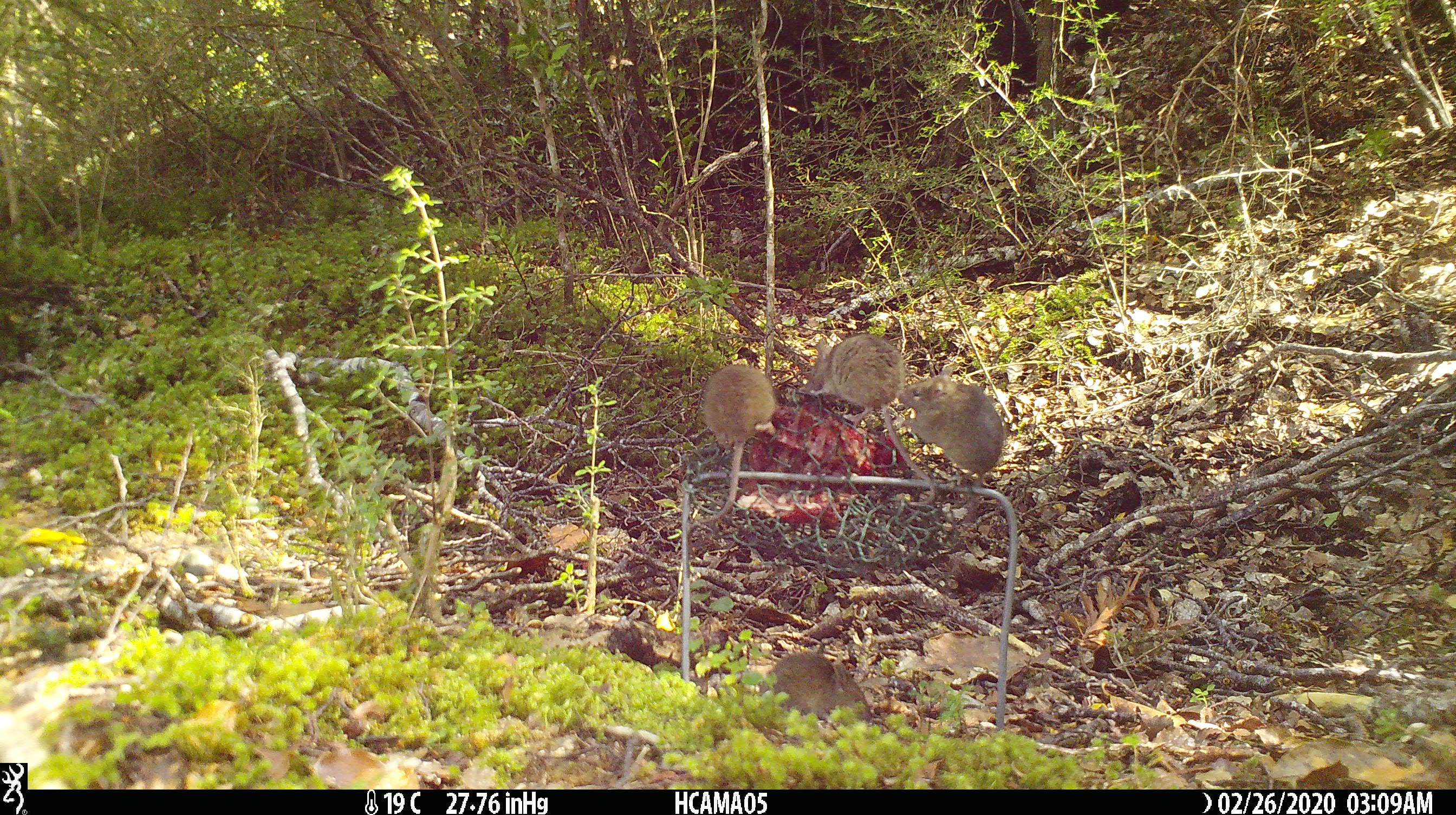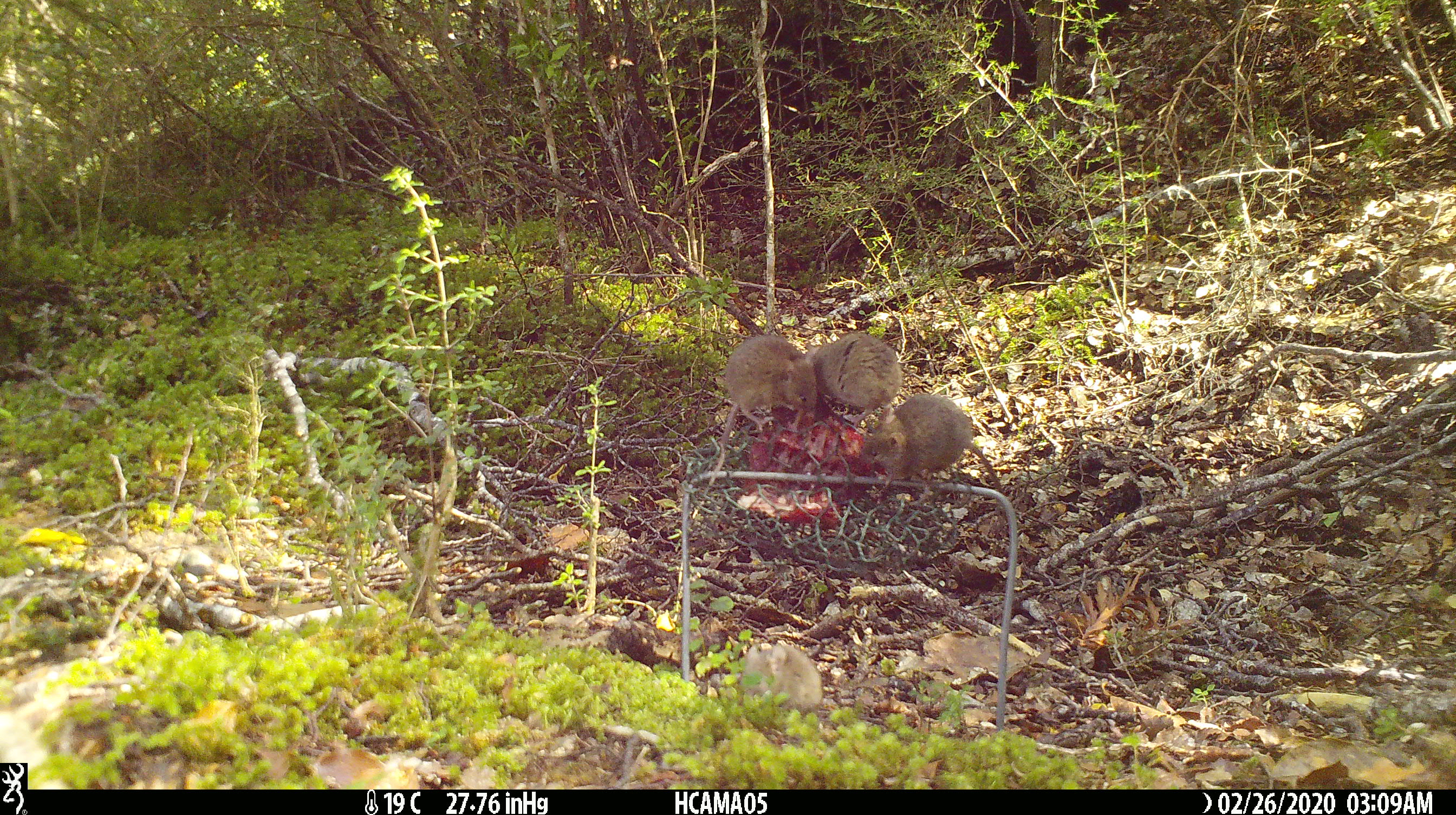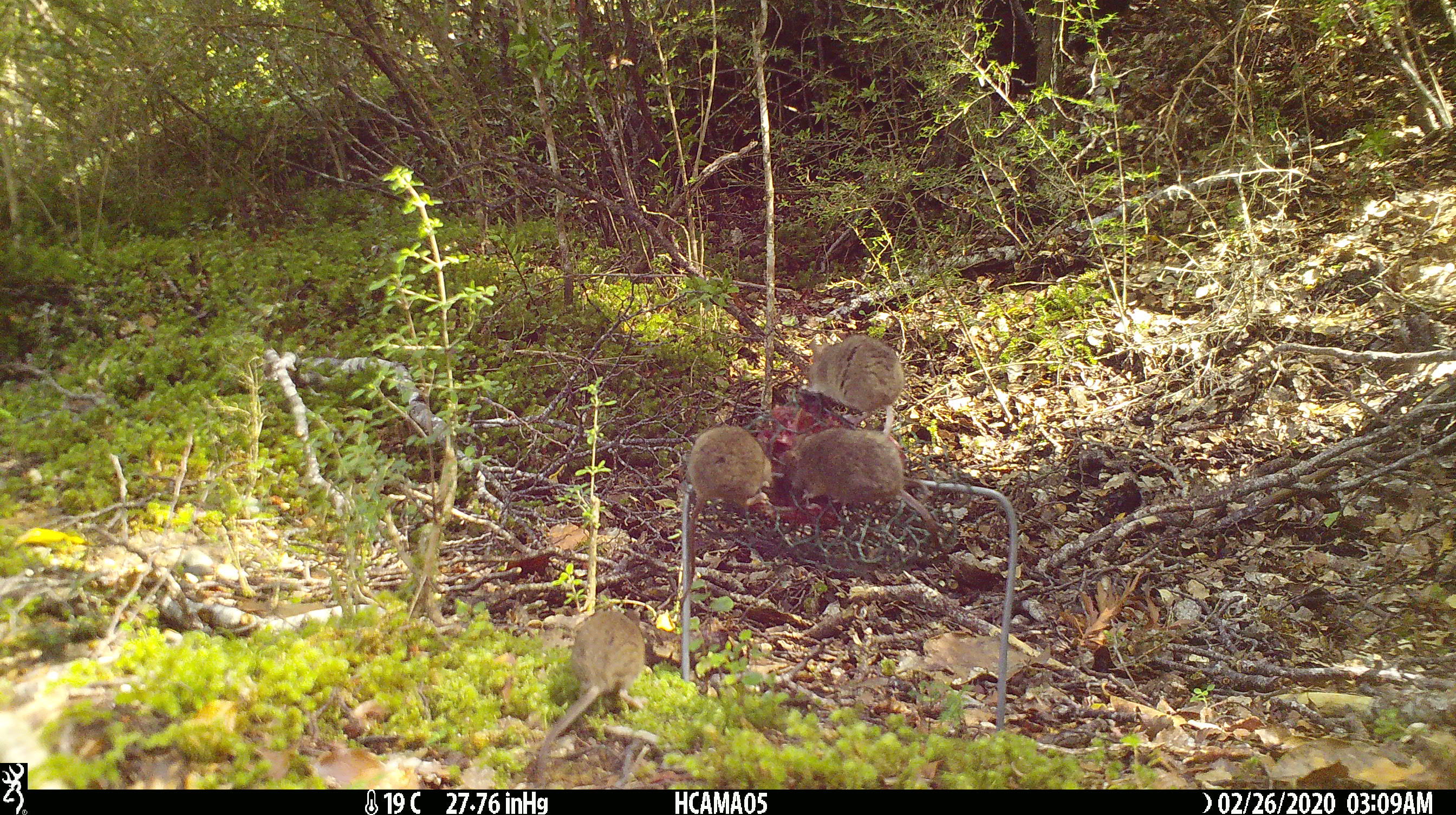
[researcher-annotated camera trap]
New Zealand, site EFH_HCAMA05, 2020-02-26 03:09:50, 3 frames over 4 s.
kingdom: Animalia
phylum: Chordata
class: Mammalia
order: Rodentia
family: Muridae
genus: Mus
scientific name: Mus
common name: mouse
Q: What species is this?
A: Mouse (Mus).